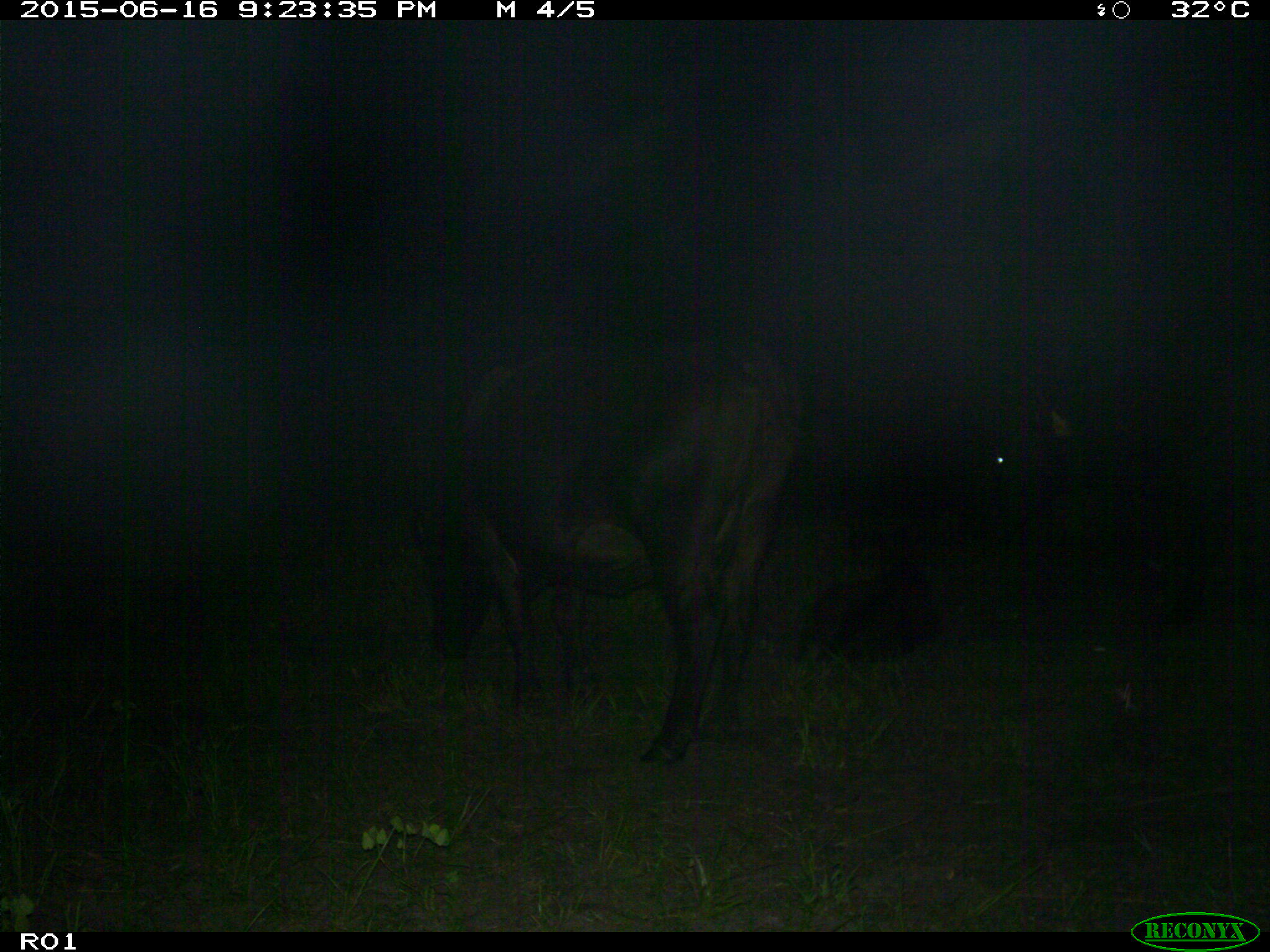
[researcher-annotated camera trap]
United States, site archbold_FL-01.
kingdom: Animalia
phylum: Chordata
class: Mammalia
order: Artiodactyla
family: Bovidae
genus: Bos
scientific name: Bos taurus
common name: domestic cow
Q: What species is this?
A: Bos taurus (domestic cow).